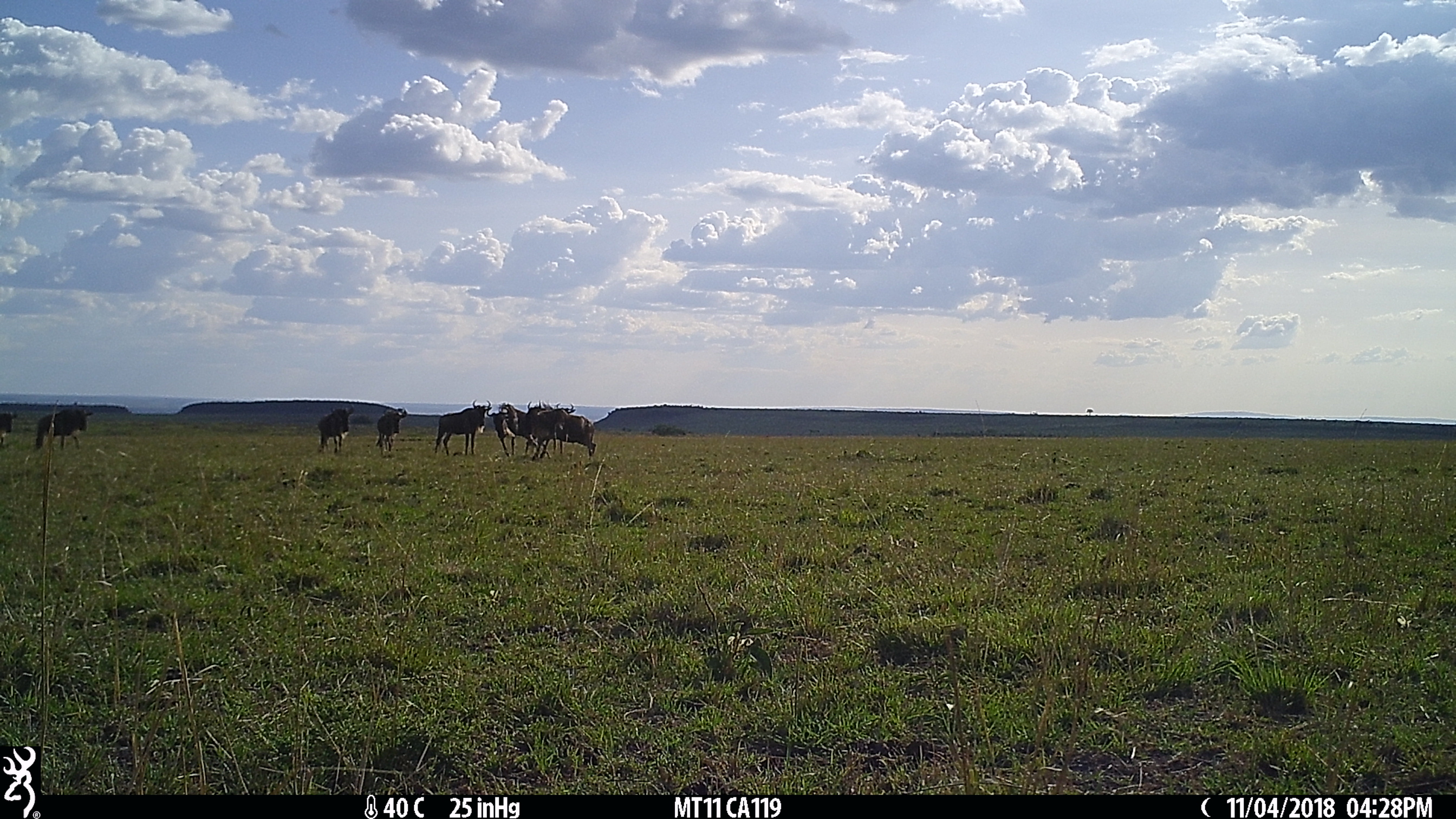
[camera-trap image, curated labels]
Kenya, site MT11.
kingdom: Animalia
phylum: Chordata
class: Mammalia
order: Artiodactyla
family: Bovidae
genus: Connochaetes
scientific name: Connochaetes taurinus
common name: blue wildebeest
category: wildebeest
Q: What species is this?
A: Wildebeest (blue wildebeest) (Connochaetes taurinus).